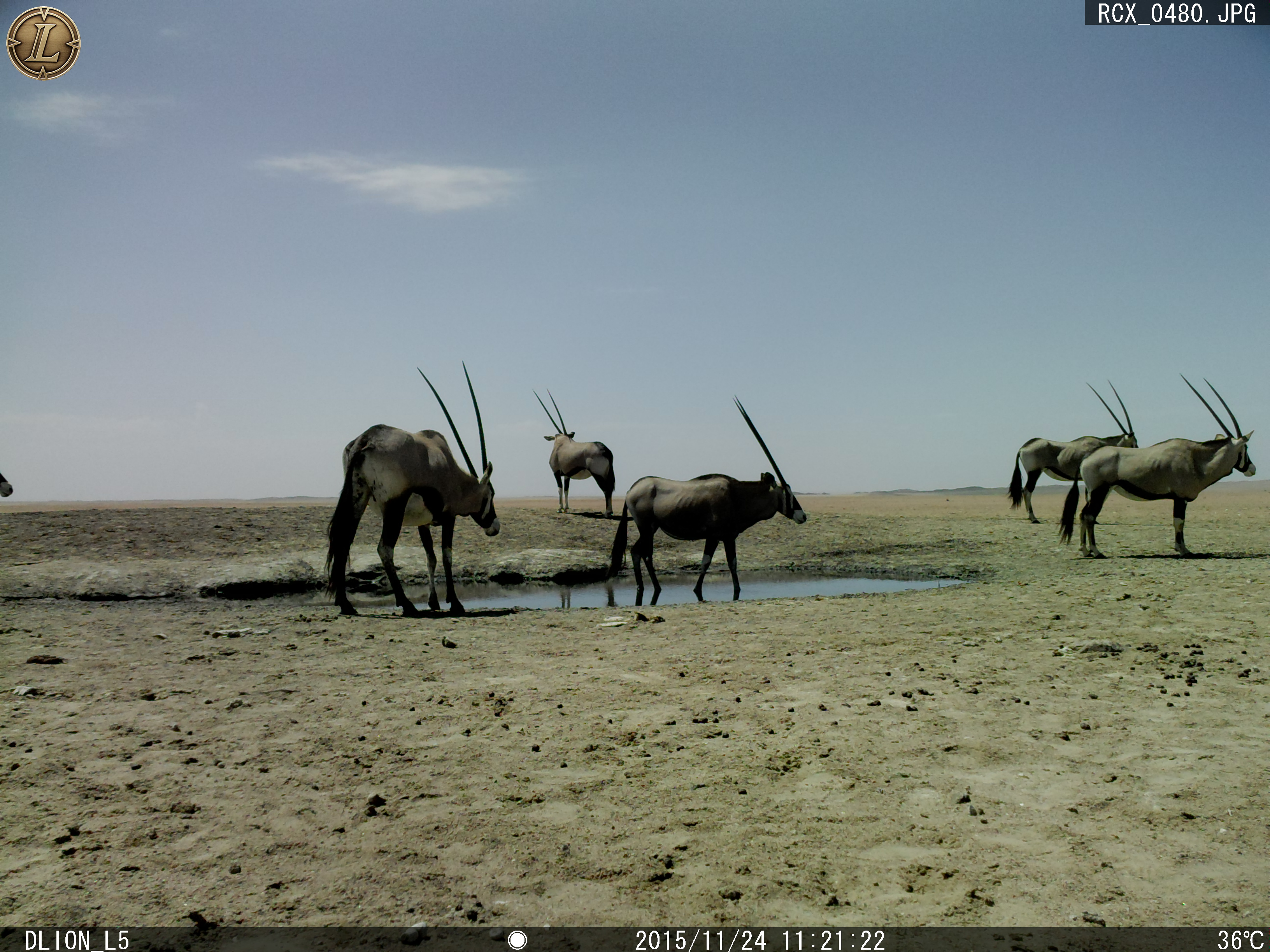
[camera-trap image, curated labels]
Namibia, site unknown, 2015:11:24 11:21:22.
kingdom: Animalia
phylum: Chordata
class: Mammalia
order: Artiodactyla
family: Bovidae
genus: Oryx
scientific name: Oryx gazella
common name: gemsbok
Oryx gazella (gemsbok).